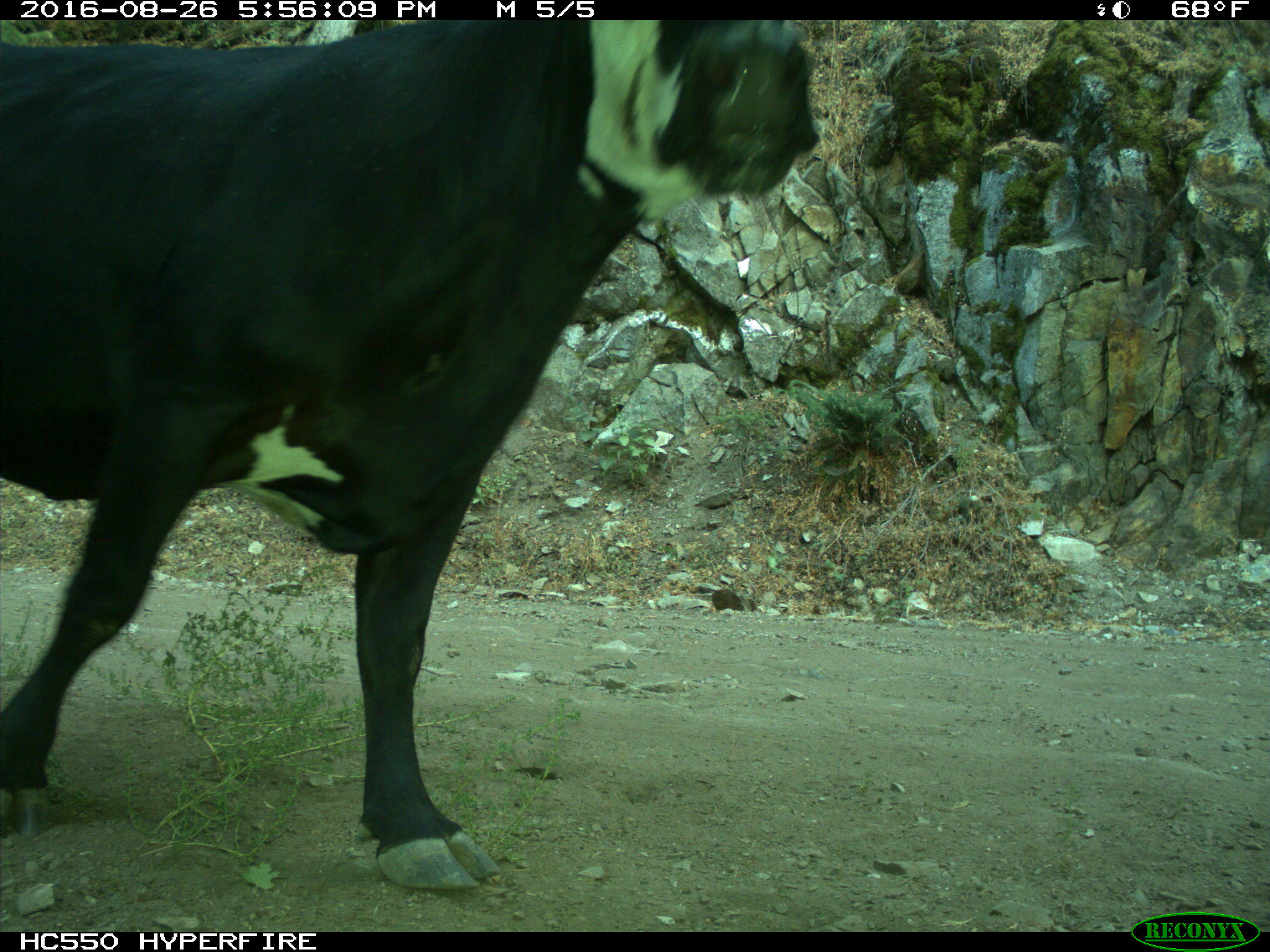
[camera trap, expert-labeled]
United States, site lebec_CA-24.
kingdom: Animalia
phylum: Chordata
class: Mammalia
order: Artiodactyla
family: Bovidae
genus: Bos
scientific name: Bos taurus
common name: domestic cow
Bos taurus (domestic cow).